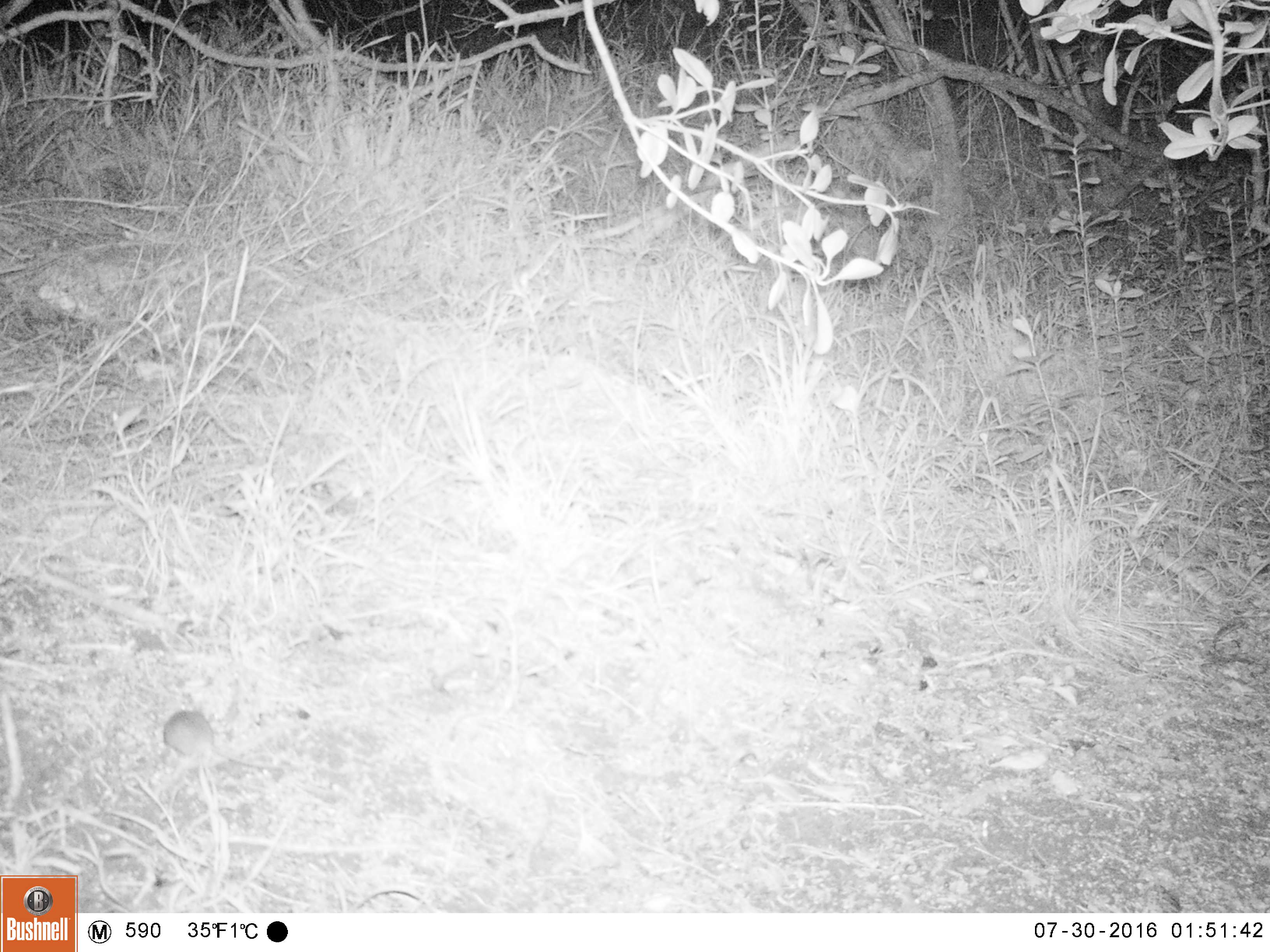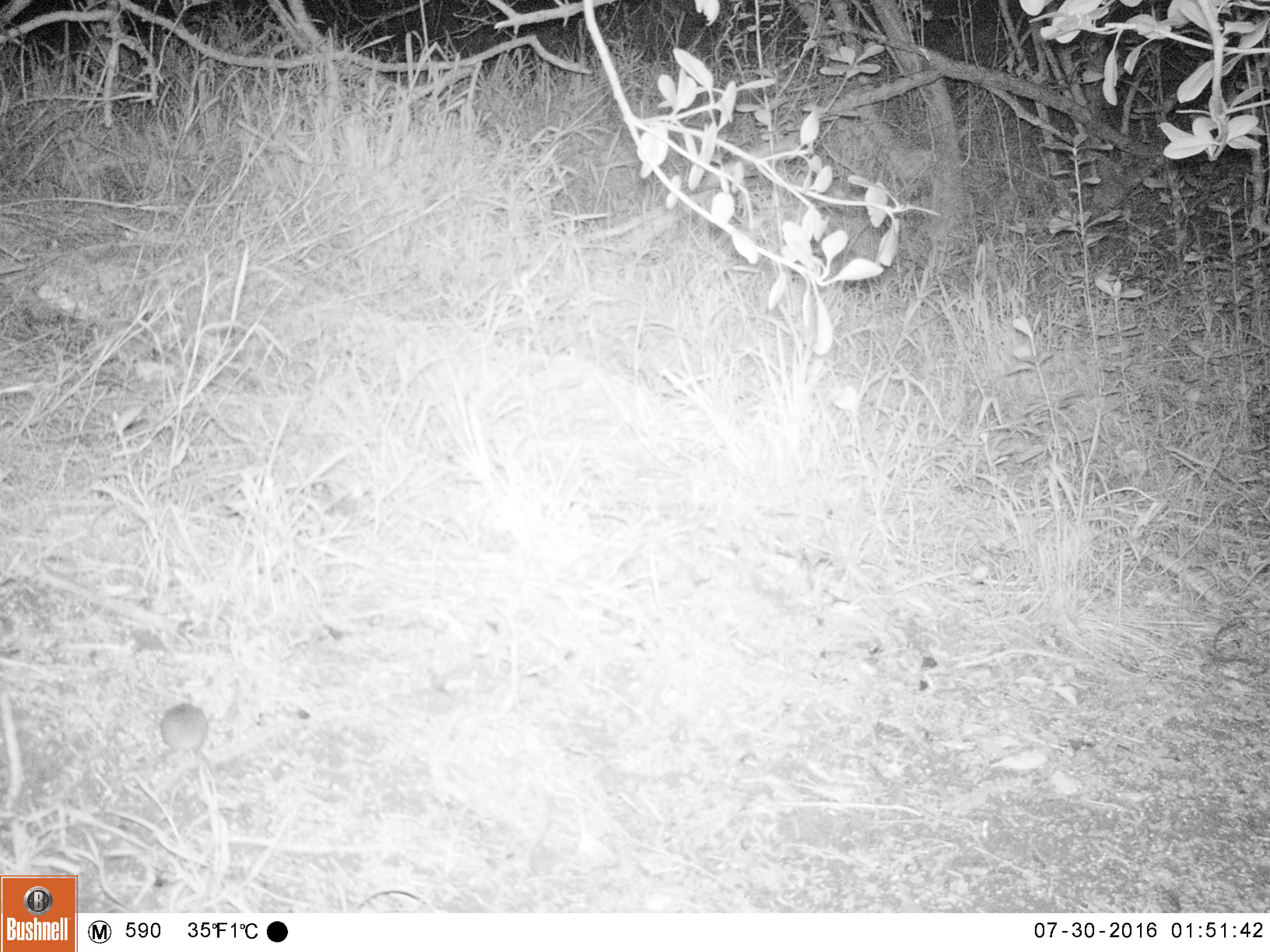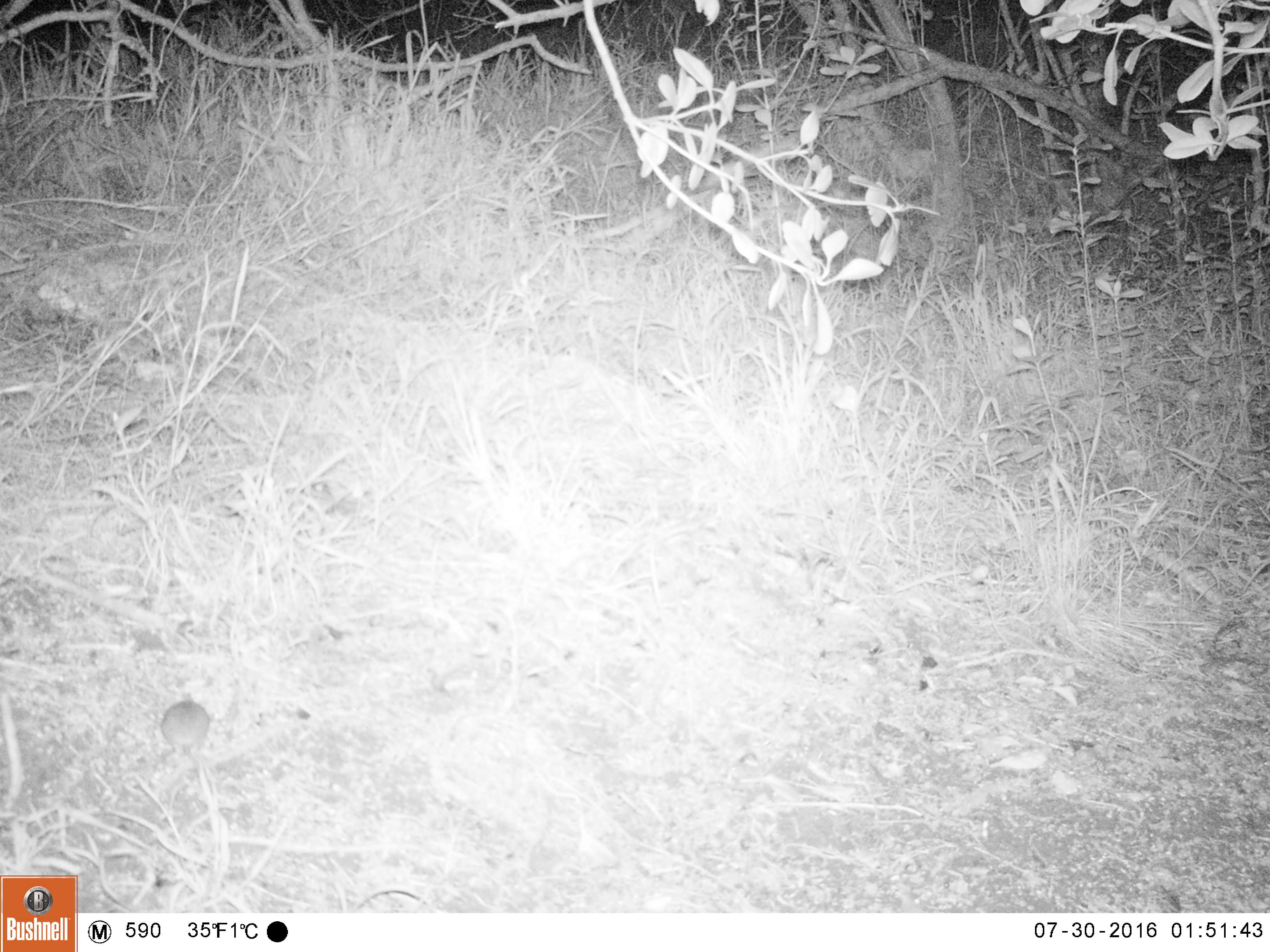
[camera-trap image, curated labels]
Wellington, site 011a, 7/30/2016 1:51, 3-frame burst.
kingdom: Animalia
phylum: Chordata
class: Mammalia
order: Rodentia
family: Muridae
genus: Mus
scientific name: Mus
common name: mouse